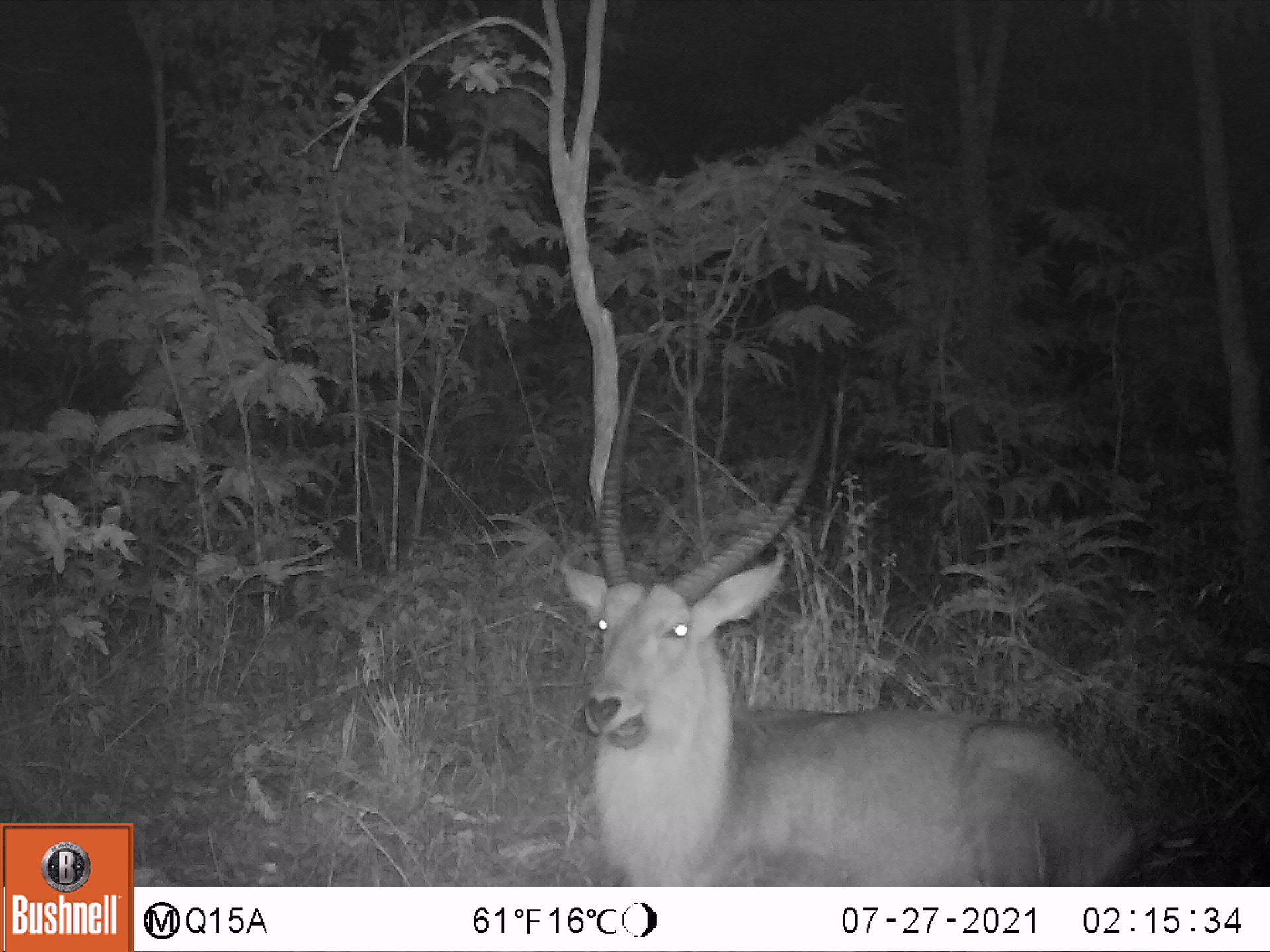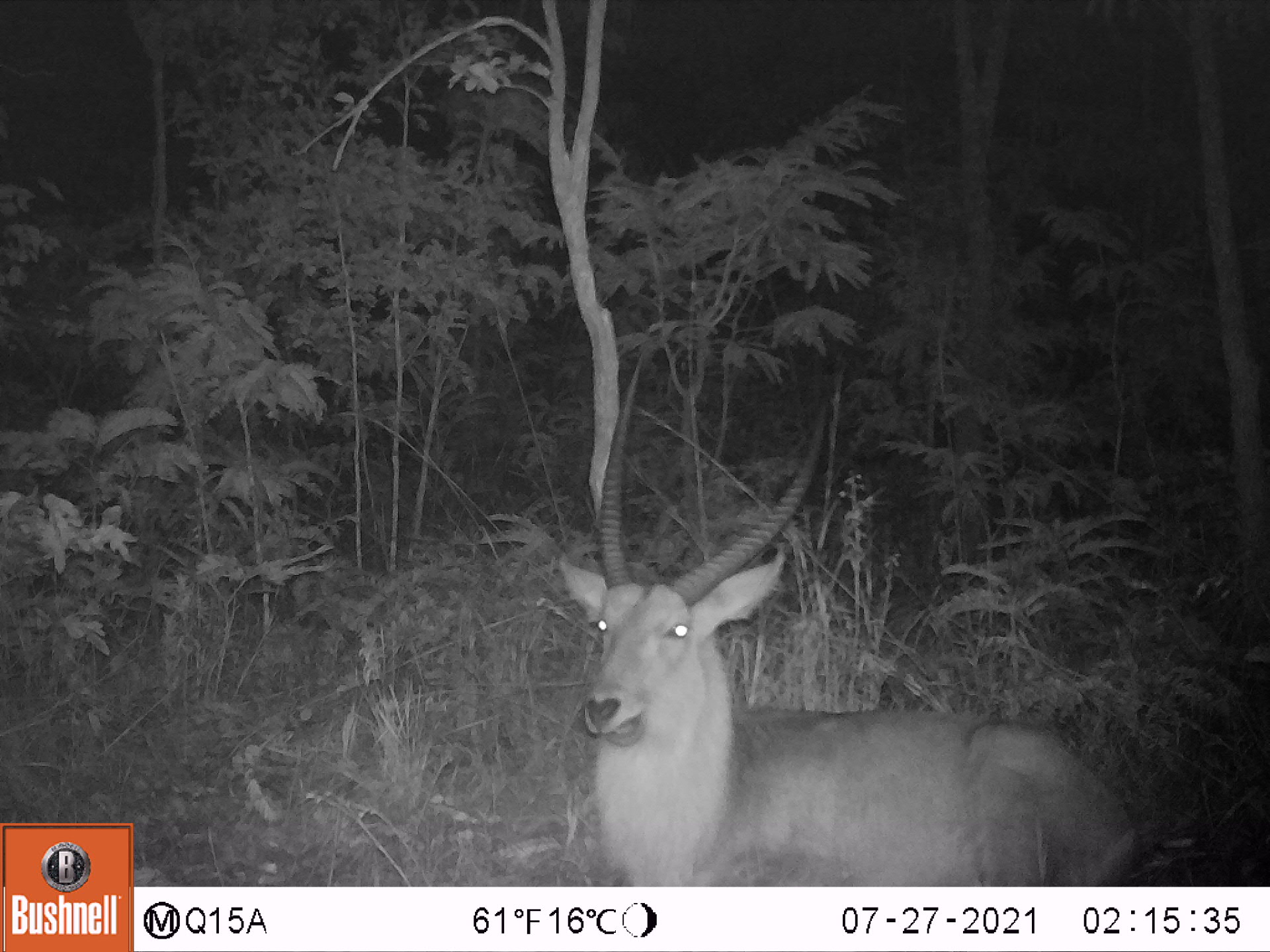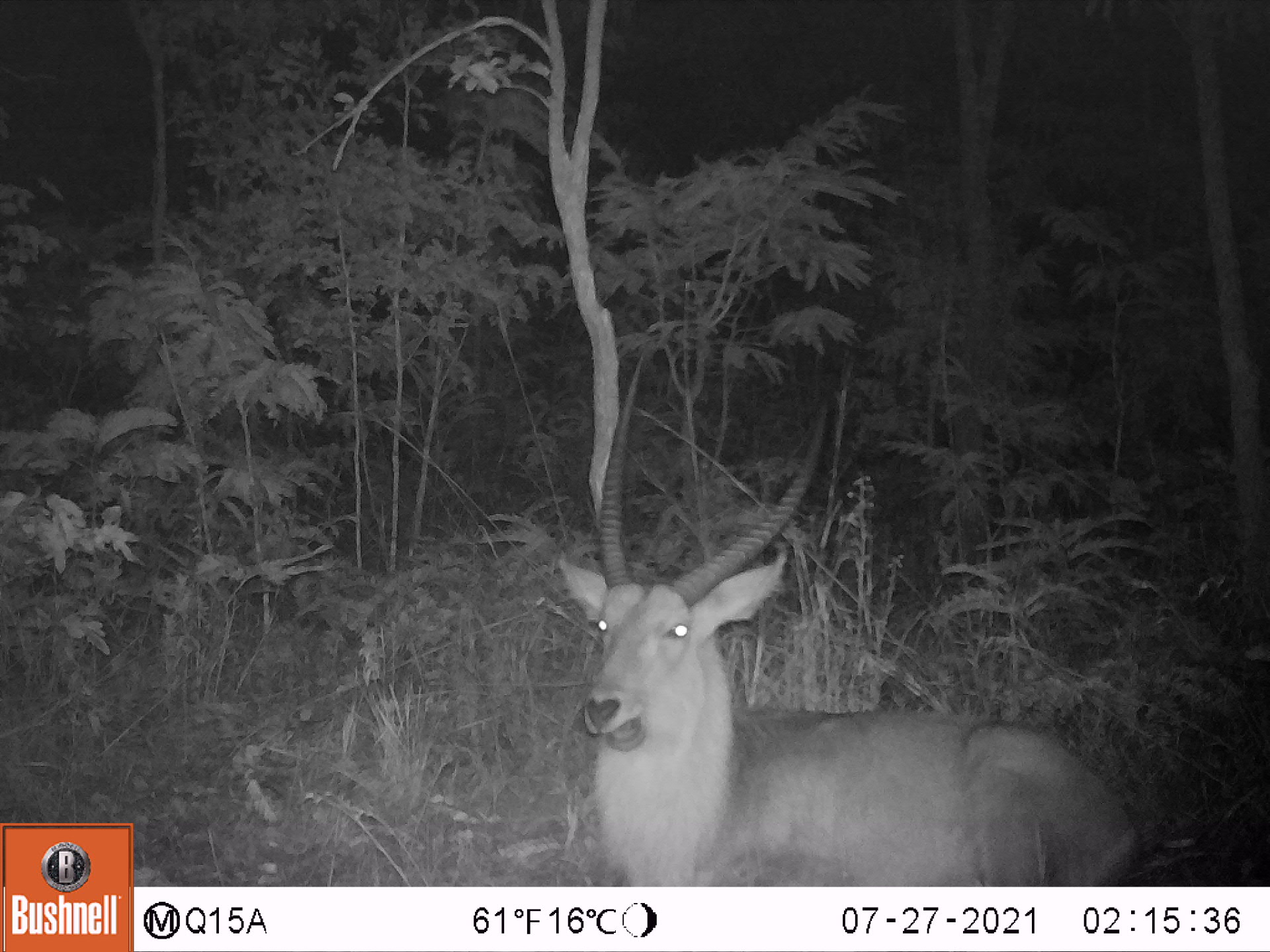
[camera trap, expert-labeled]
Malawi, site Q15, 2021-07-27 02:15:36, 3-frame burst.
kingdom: Animalia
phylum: Chordata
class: Mammalia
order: Artiodactyla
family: Bovidae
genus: Kobus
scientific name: Kobus ellipsiprymnus ellipsiprymnus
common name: common waterbuck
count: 1